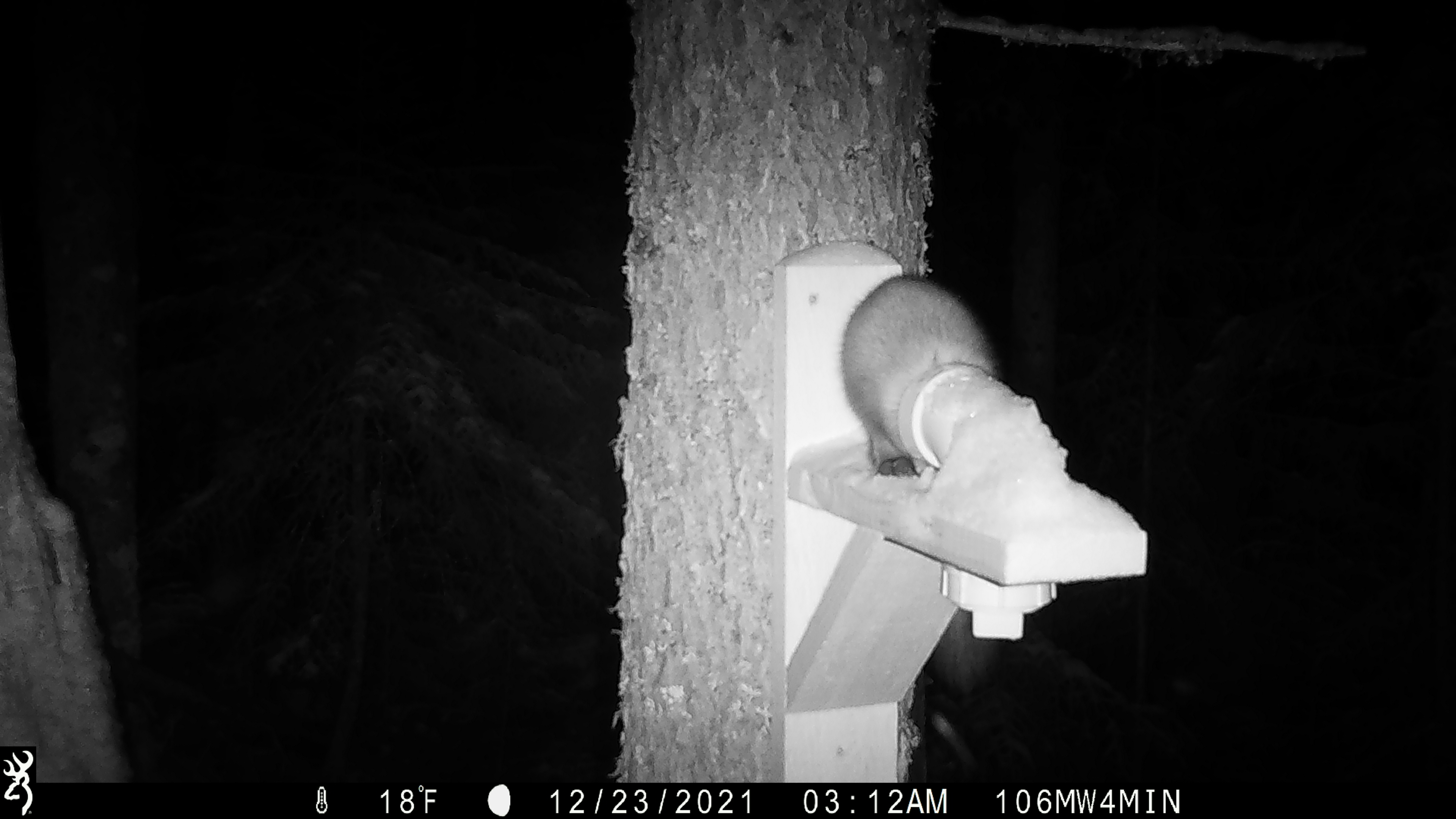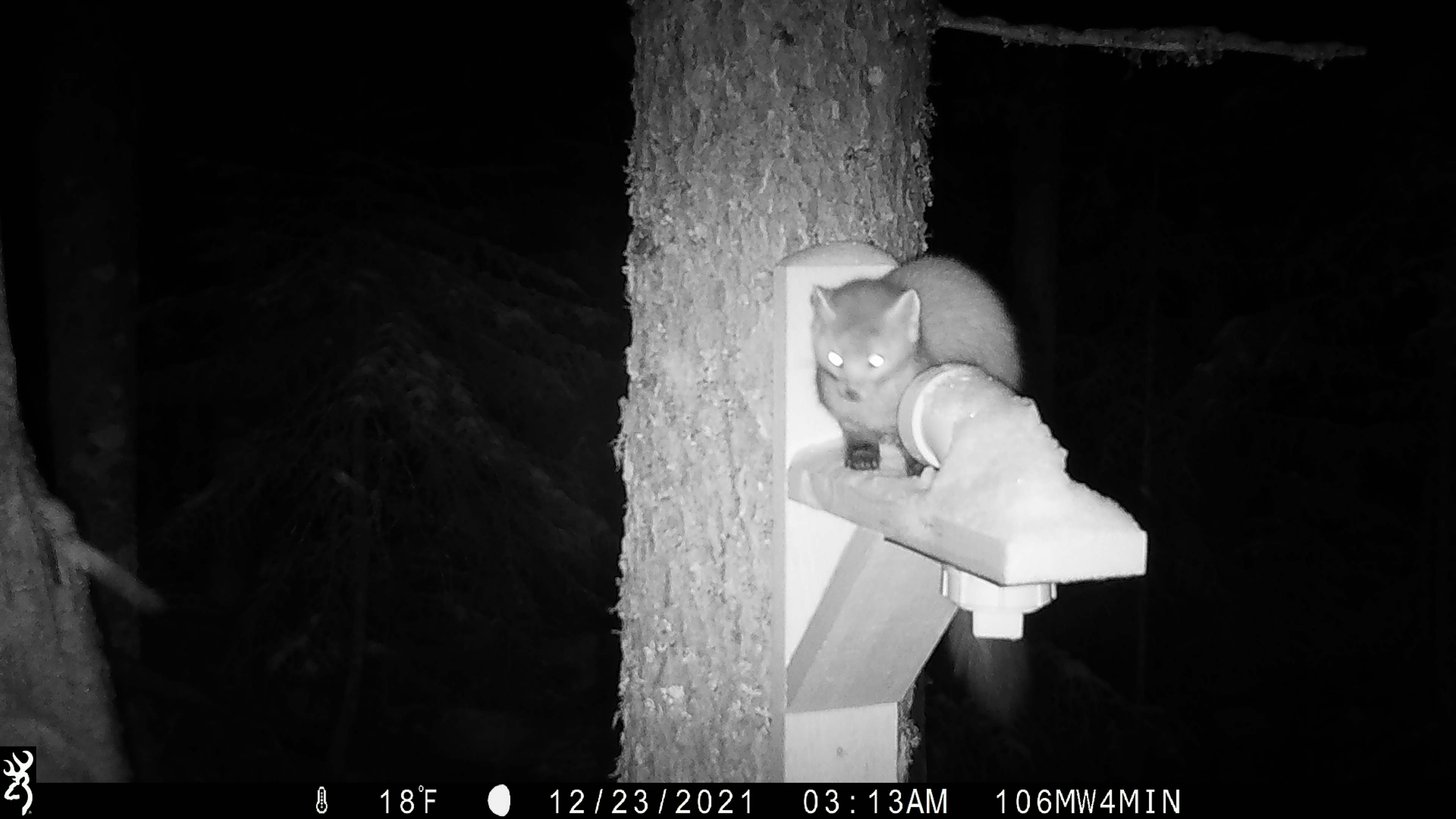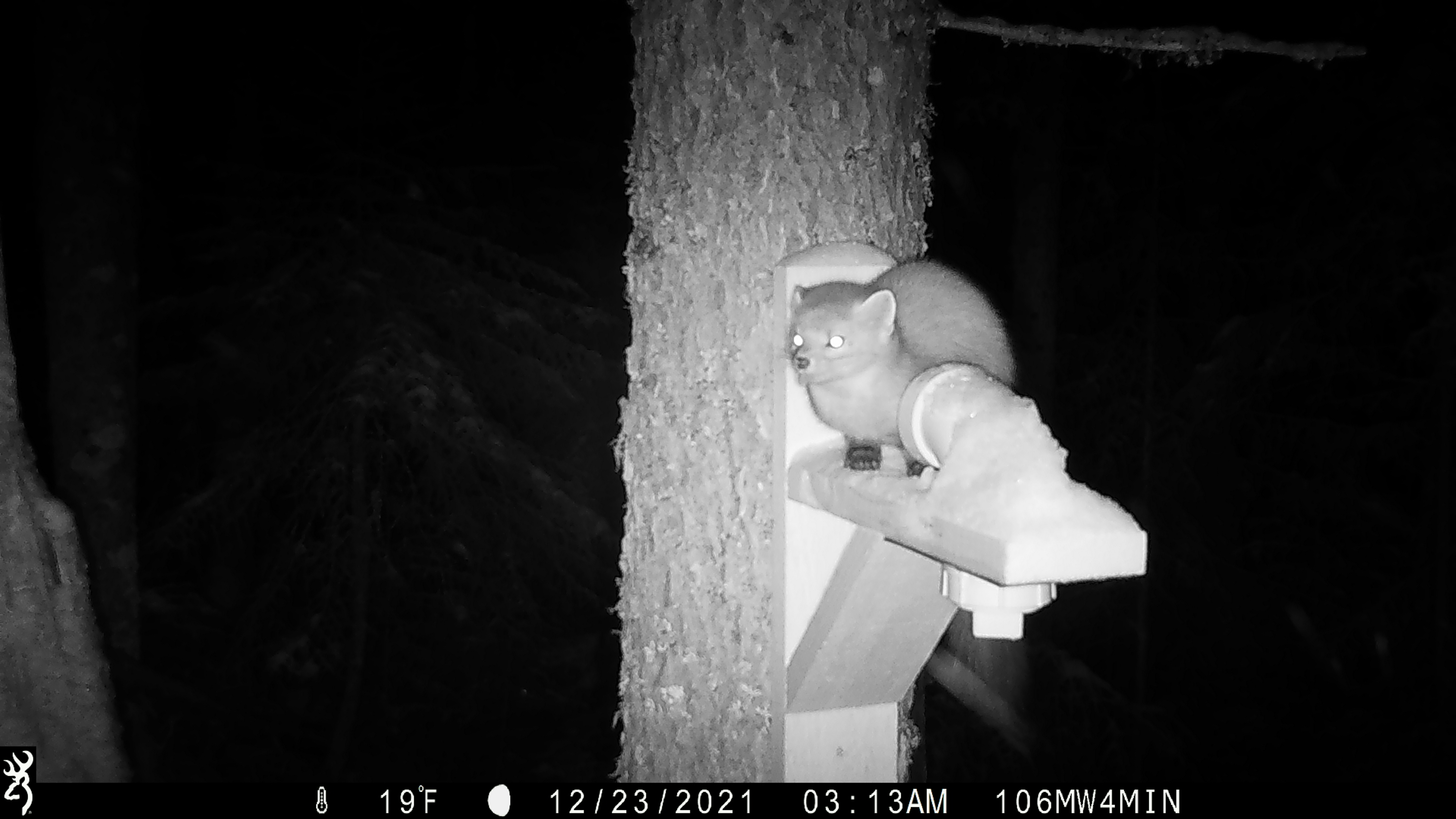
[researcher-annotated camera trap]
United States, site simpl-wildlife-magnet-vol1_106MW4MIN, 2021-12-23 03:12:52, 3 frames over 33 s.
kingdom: Animalia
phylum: Chordata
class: Mammalia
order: Carnivora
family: Mustelidae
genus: Martes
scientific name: Martes americana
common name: american marten